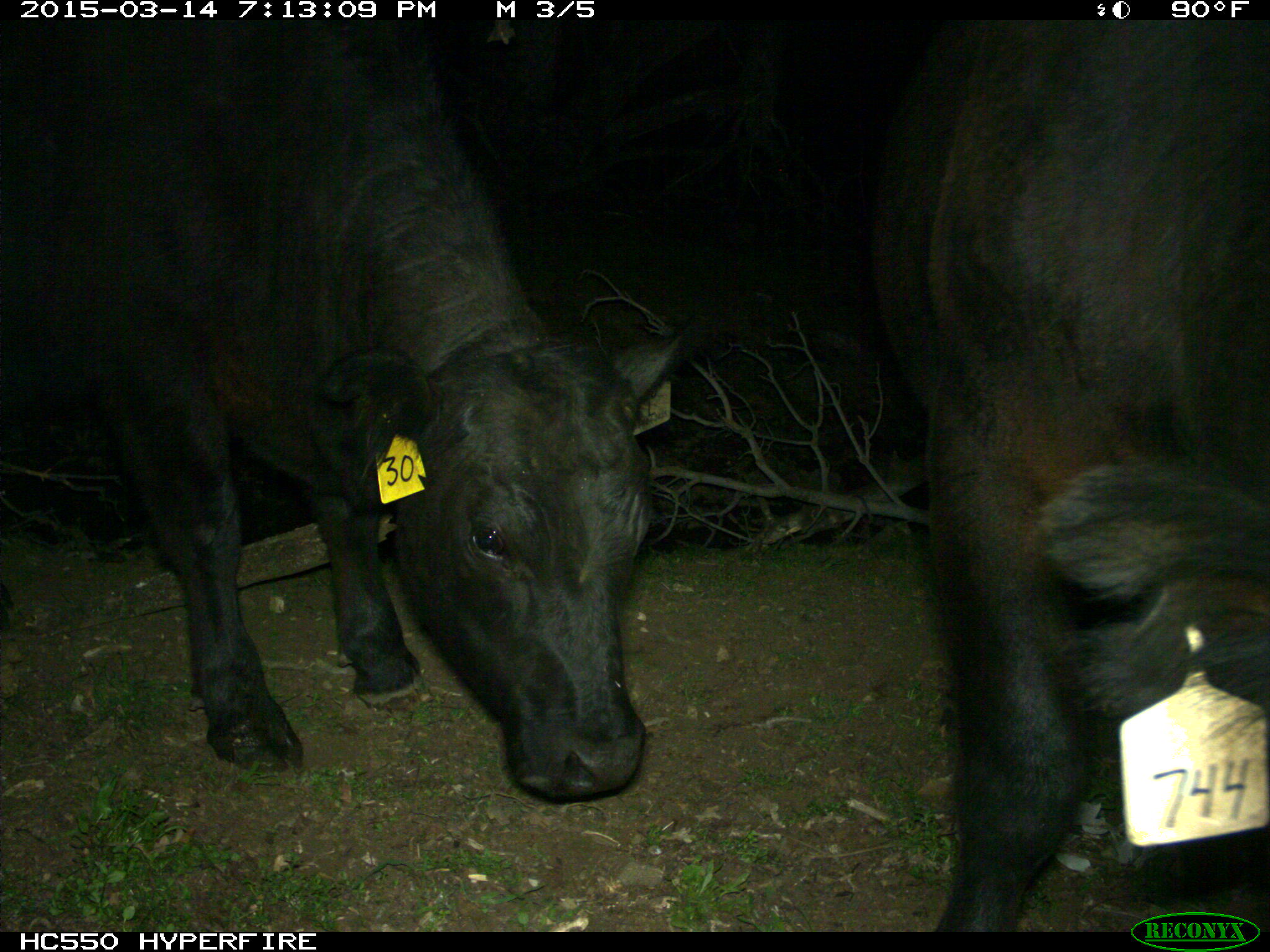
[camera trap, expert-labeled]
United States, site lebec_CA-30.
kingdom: Animalia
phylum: Chordata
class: Mammalia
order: Artiodactyla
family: Bovidae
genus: Bos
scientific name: Bos taurus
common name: domestic cow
Bos taurus (domestic cow).